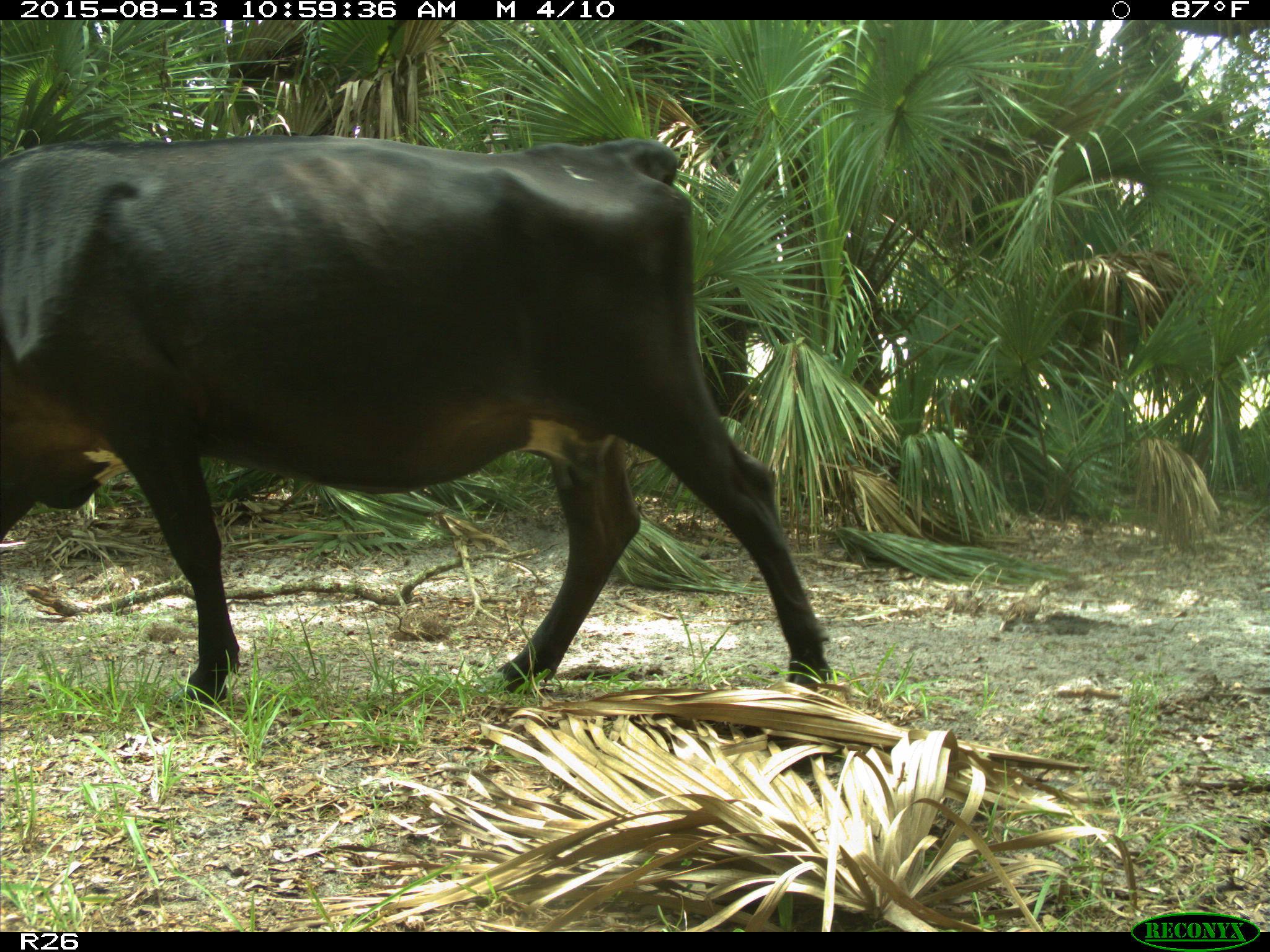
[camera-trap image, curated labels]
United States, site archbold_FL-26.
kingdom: Animalia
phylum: Chordata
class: Mammalia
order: Artiodactyla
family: Bovidae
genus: Bos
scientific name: Bos taurus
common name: domestic cow